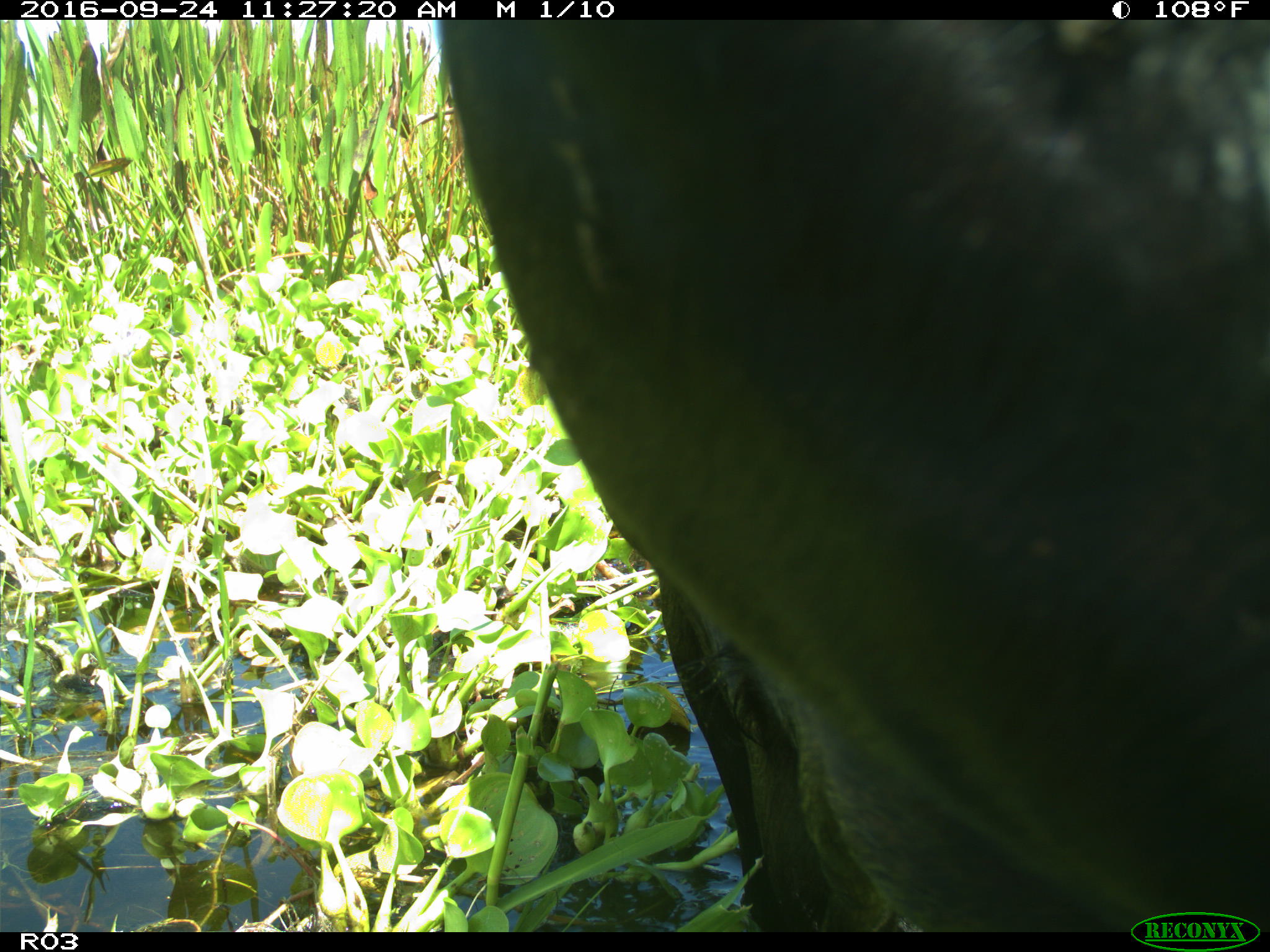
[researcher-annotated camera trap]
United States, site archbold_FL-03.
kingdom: Animalia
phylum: Chordata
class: Mammalia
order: Artiodactyla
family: Bovidae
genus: Bos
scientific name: Bos taurus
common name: domestic cow